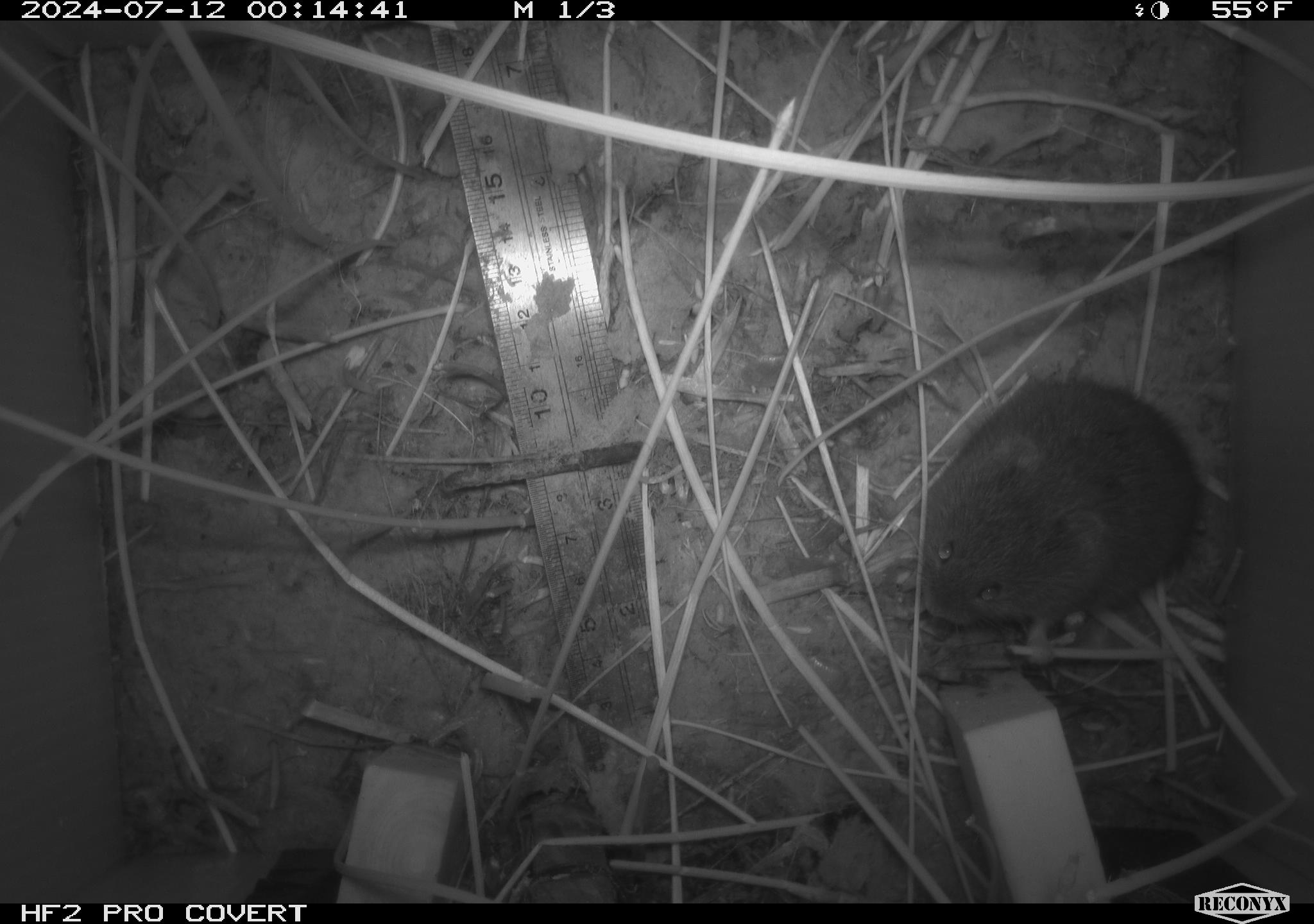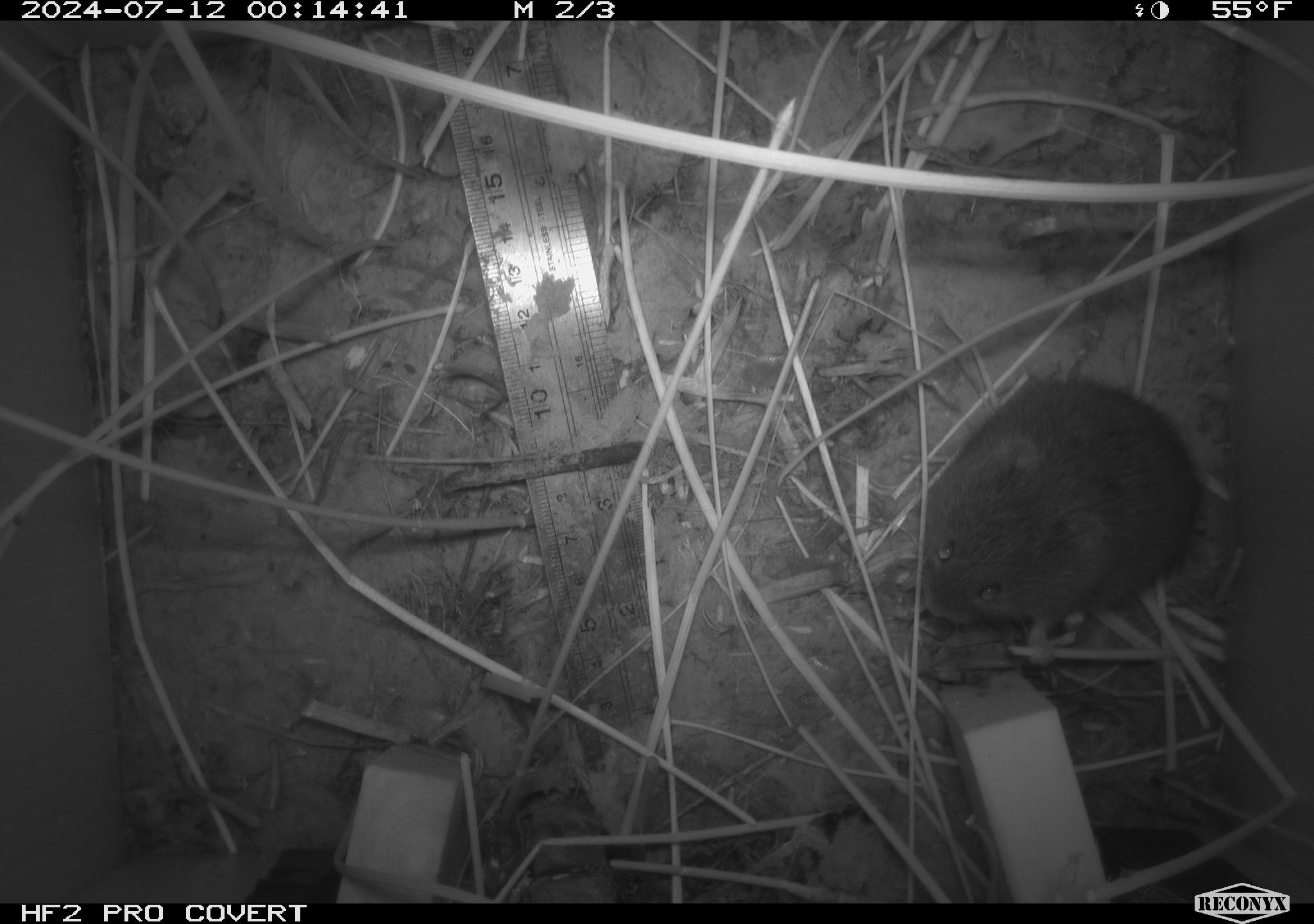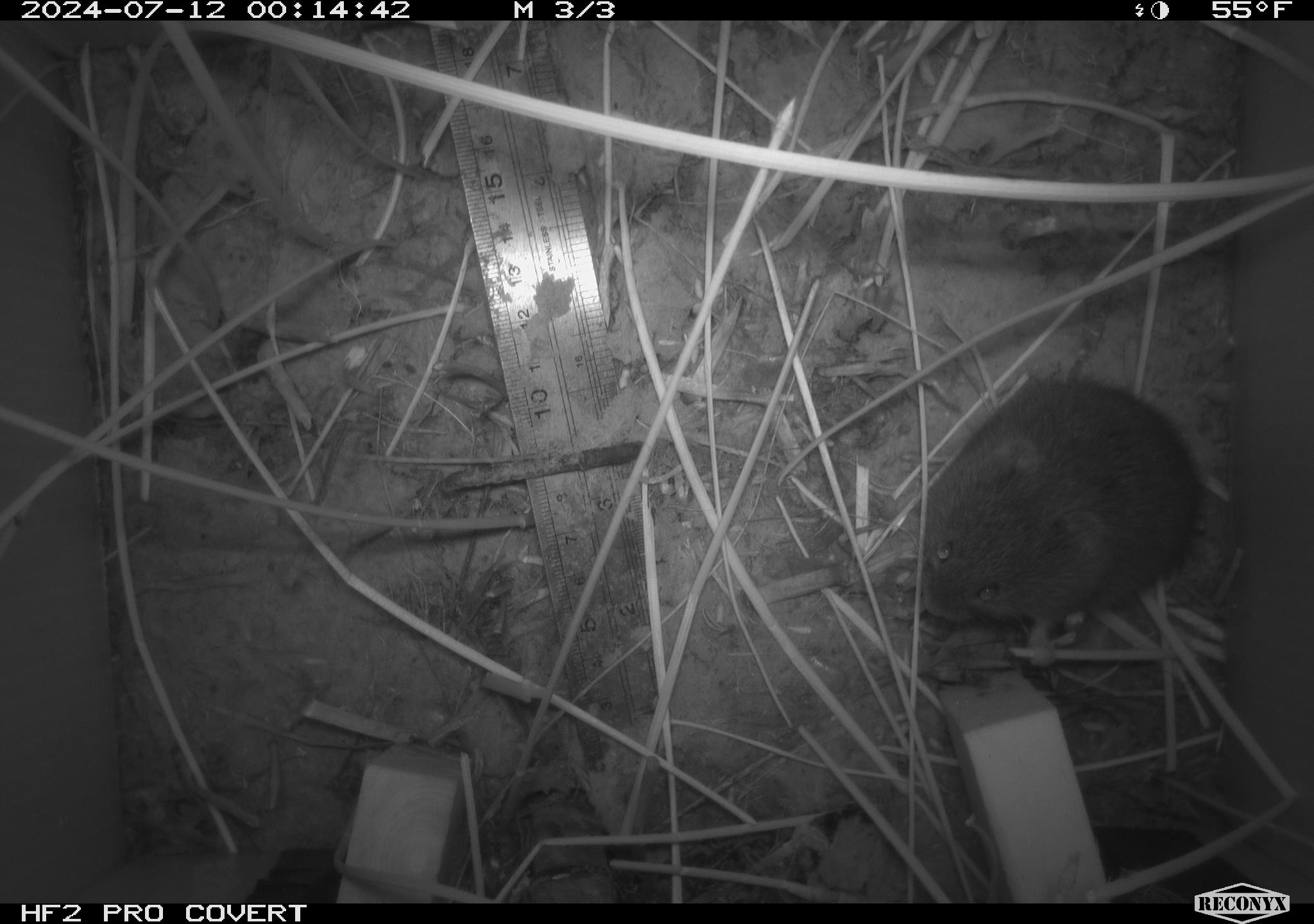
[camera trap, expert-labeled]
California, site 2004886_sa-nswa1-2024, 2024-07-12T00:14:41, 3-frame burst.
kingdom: Animalia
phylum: Chordata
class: Mammalia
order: Rodentia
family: Cricetidae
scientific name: Arvicolinae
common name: voles, lemmings, and muskrats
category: arvicolinae subfamily